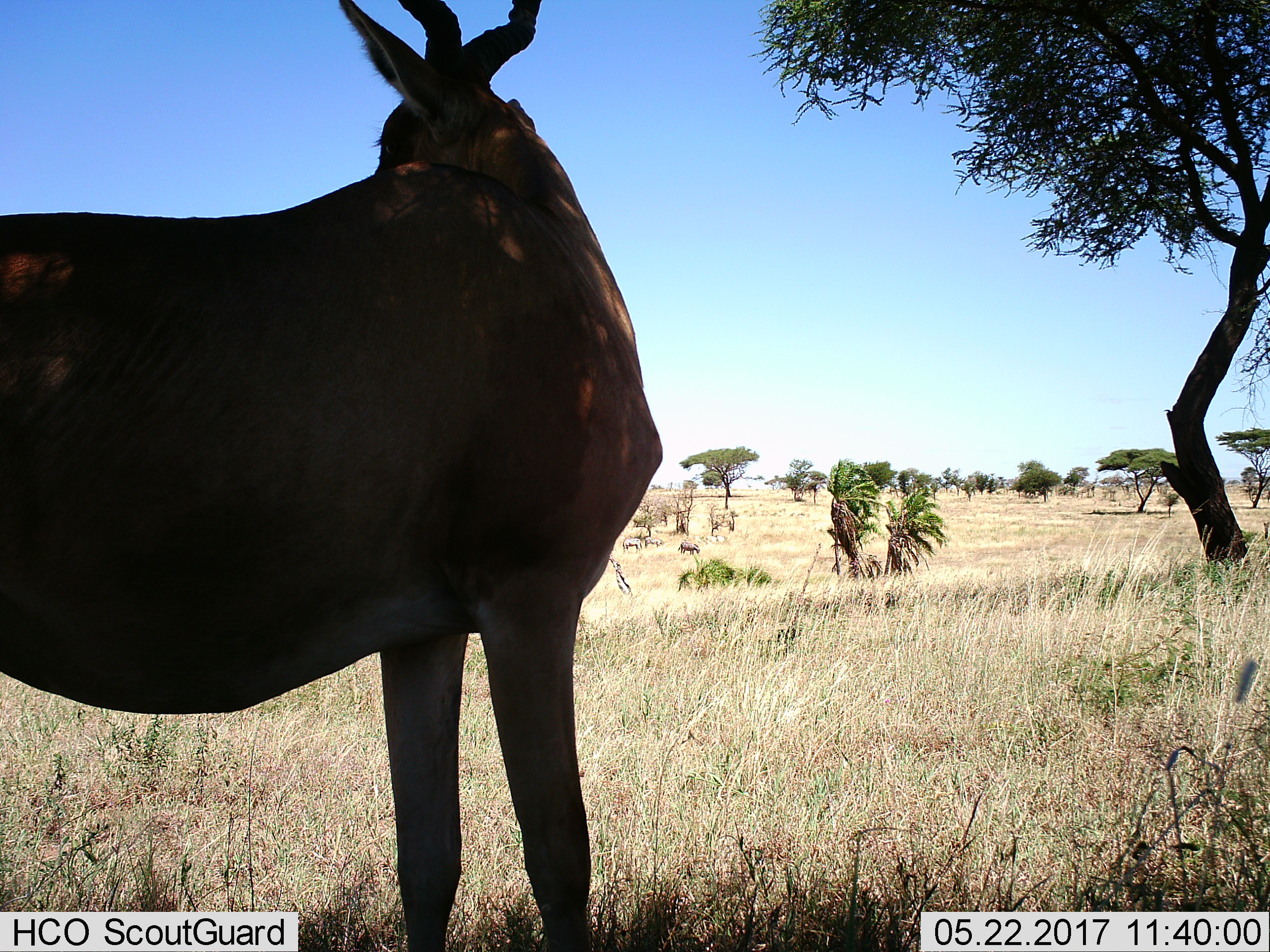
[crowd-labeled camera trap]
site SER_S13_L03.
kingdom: Animalia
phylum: Chordata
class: Mammalia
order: Artiodactyla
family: Bovidae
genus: Alcelaphus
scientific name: Alcelaphus buselaphus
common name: hartebeest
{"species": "hartebeest (Alcelaphus buselaphus)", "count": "1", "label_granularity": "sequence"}